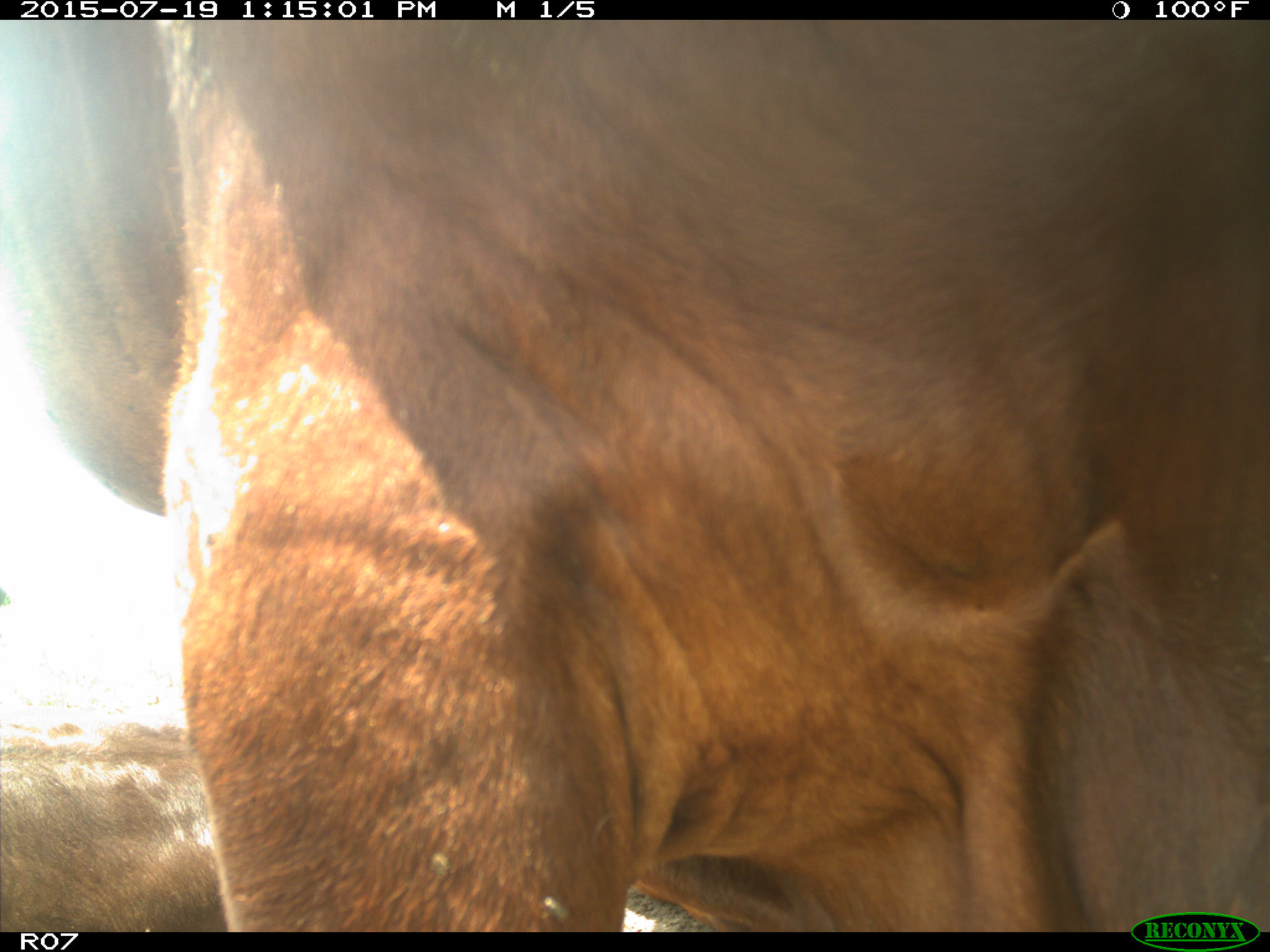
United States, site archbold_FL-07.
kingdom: Animalia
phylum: Chordata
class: Mammalia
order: Artiodactyla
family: Bovidae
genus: Bos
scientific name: Bos taurus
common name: domestic cow